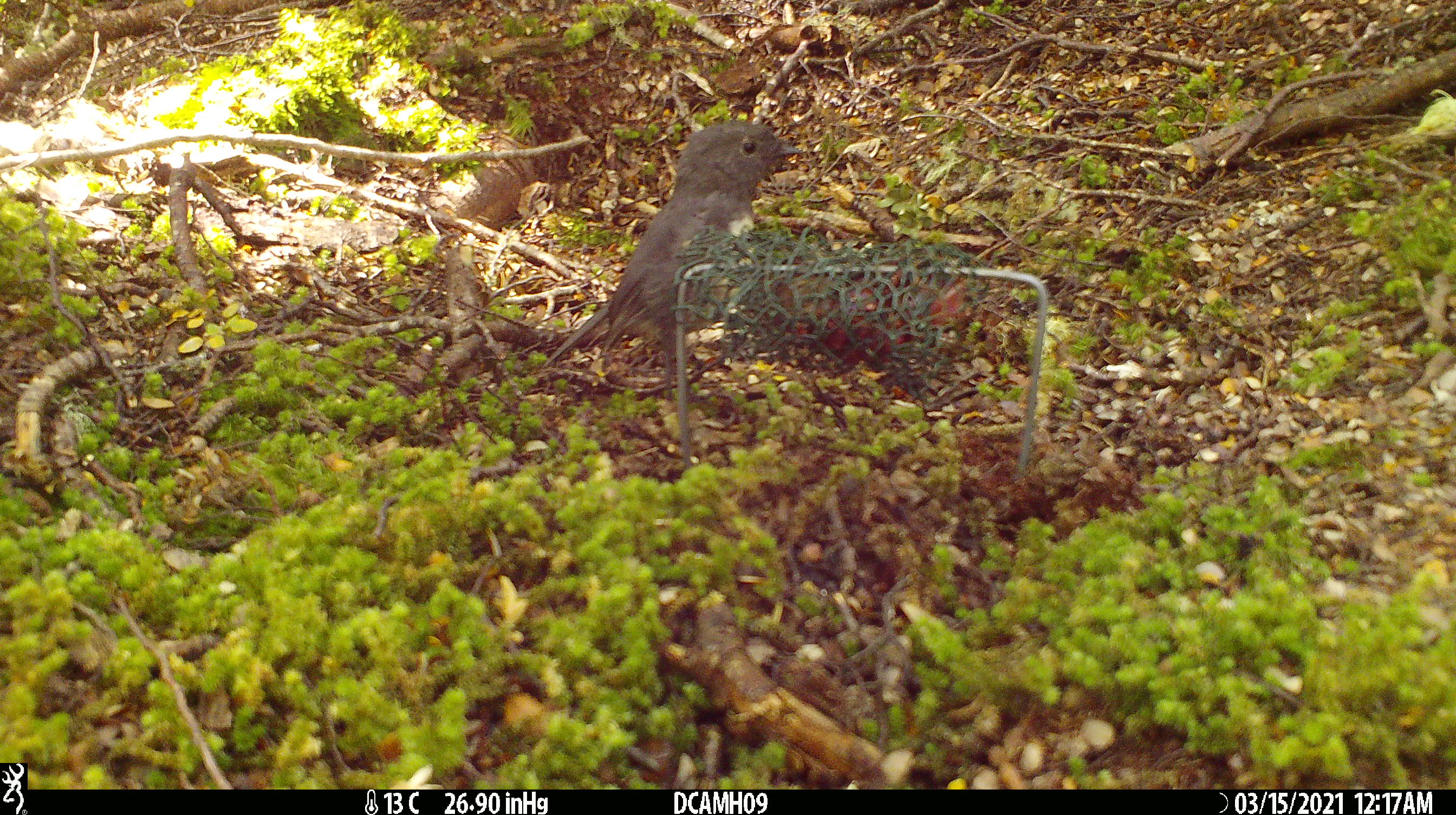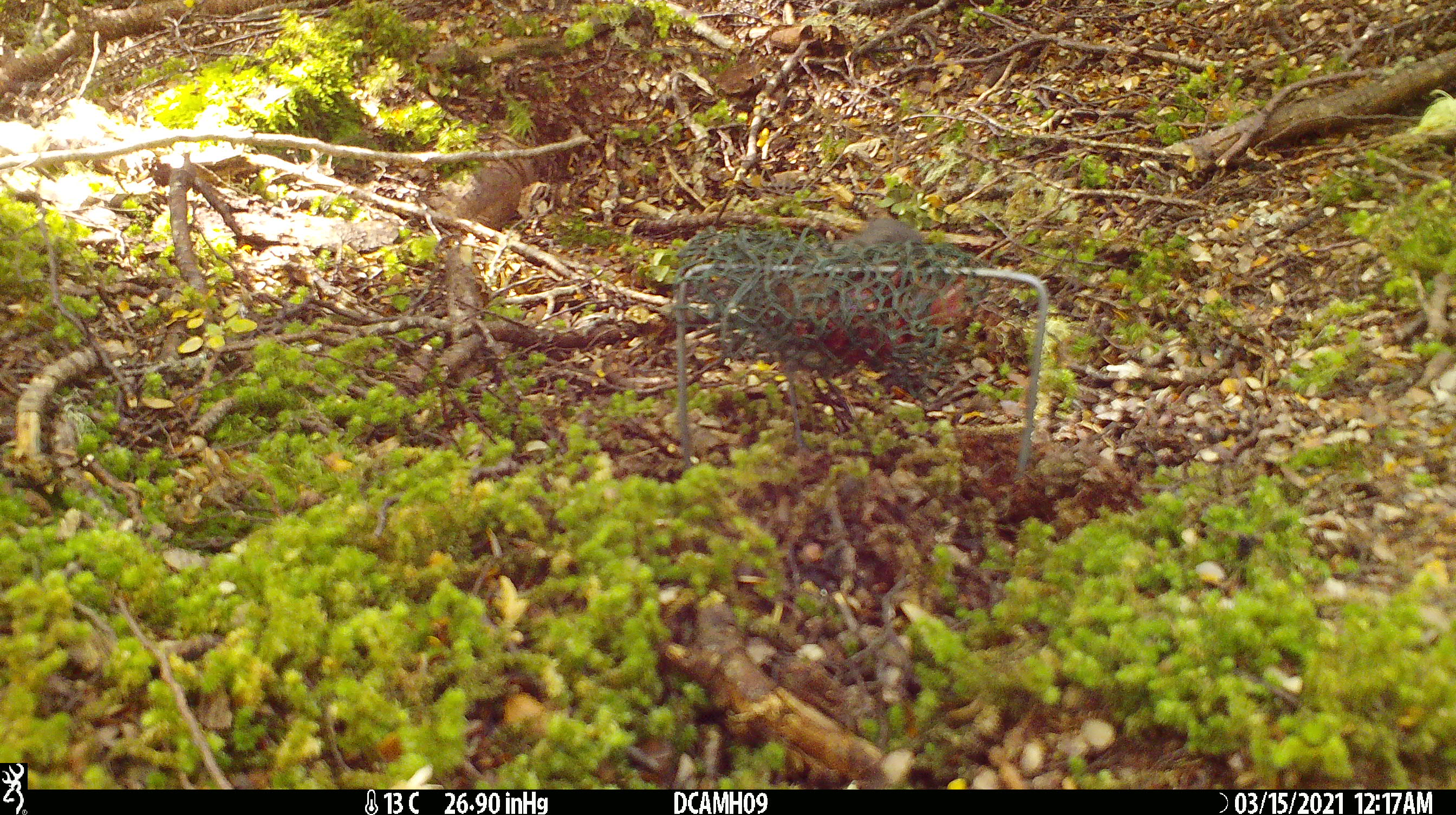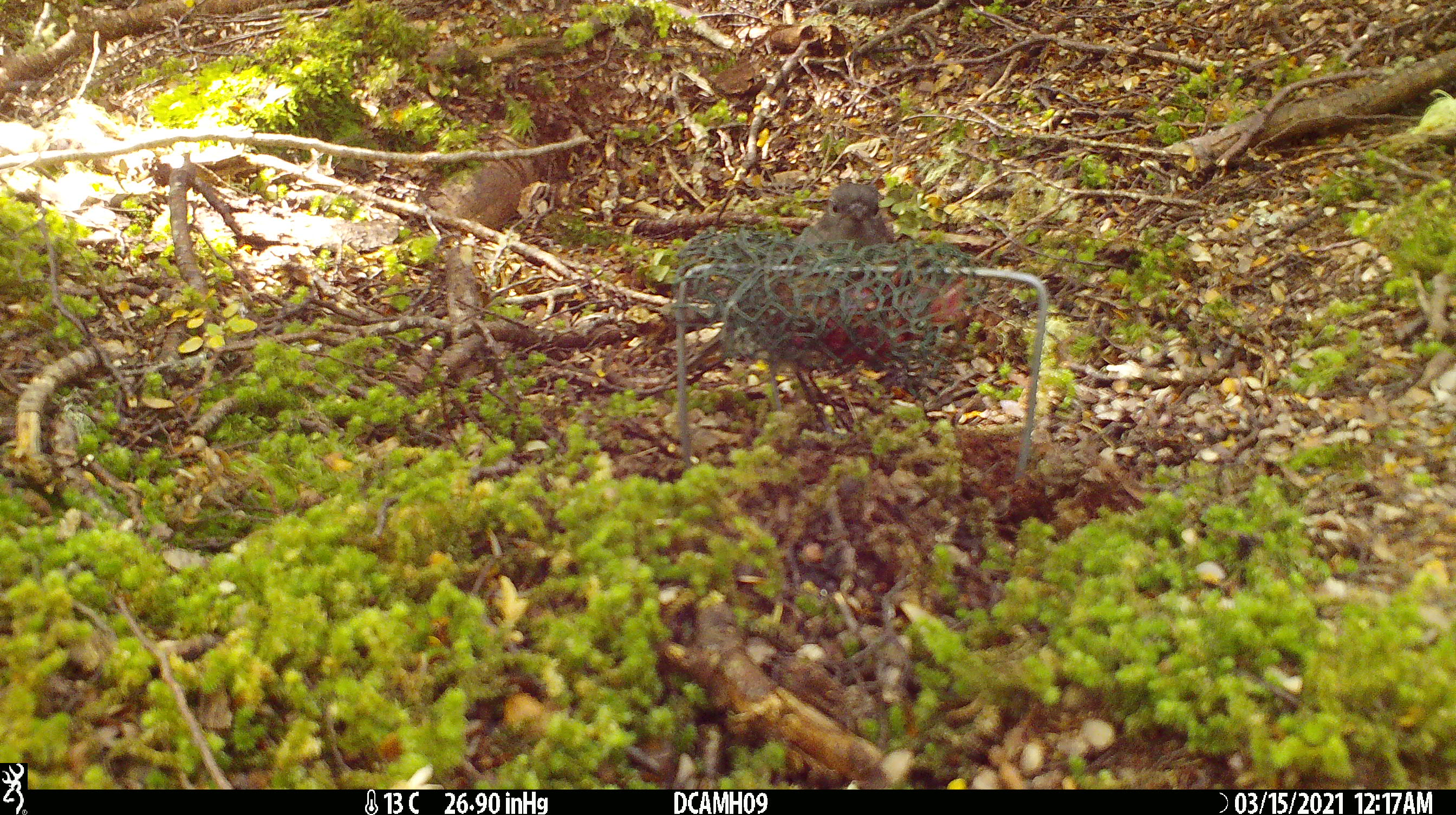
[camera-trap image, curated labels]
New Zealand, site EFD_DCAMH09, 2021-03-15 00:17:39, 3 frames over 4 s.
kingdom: Animalia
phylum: Chordata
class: Aves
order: Passeriformes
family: Petroicidae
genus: Petroica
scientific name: Petroica australis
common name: new zealand robin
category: robin